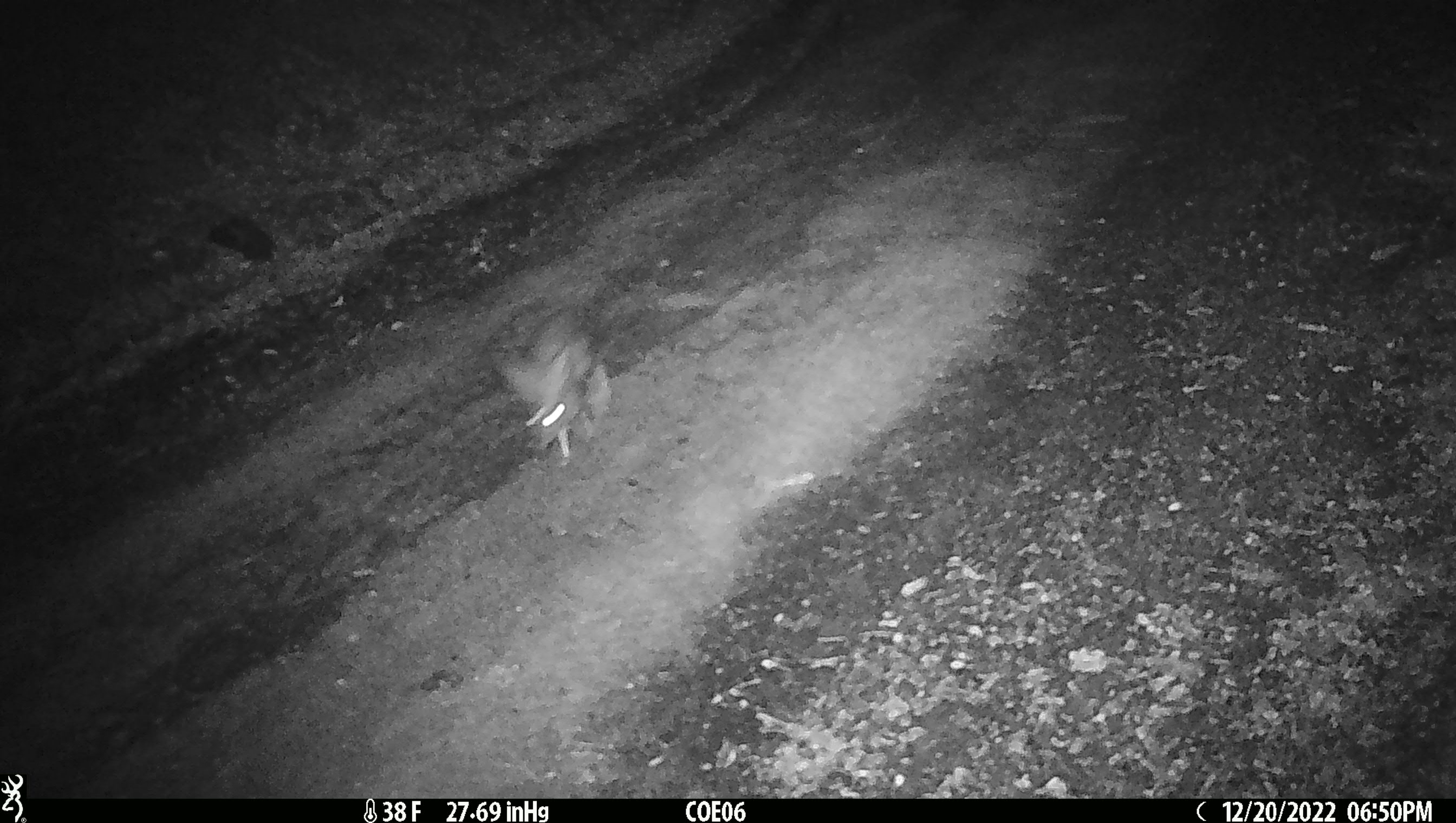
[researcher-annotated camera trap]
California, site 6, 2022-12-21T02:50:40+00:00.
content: unidentified animal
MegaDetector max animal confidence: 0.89